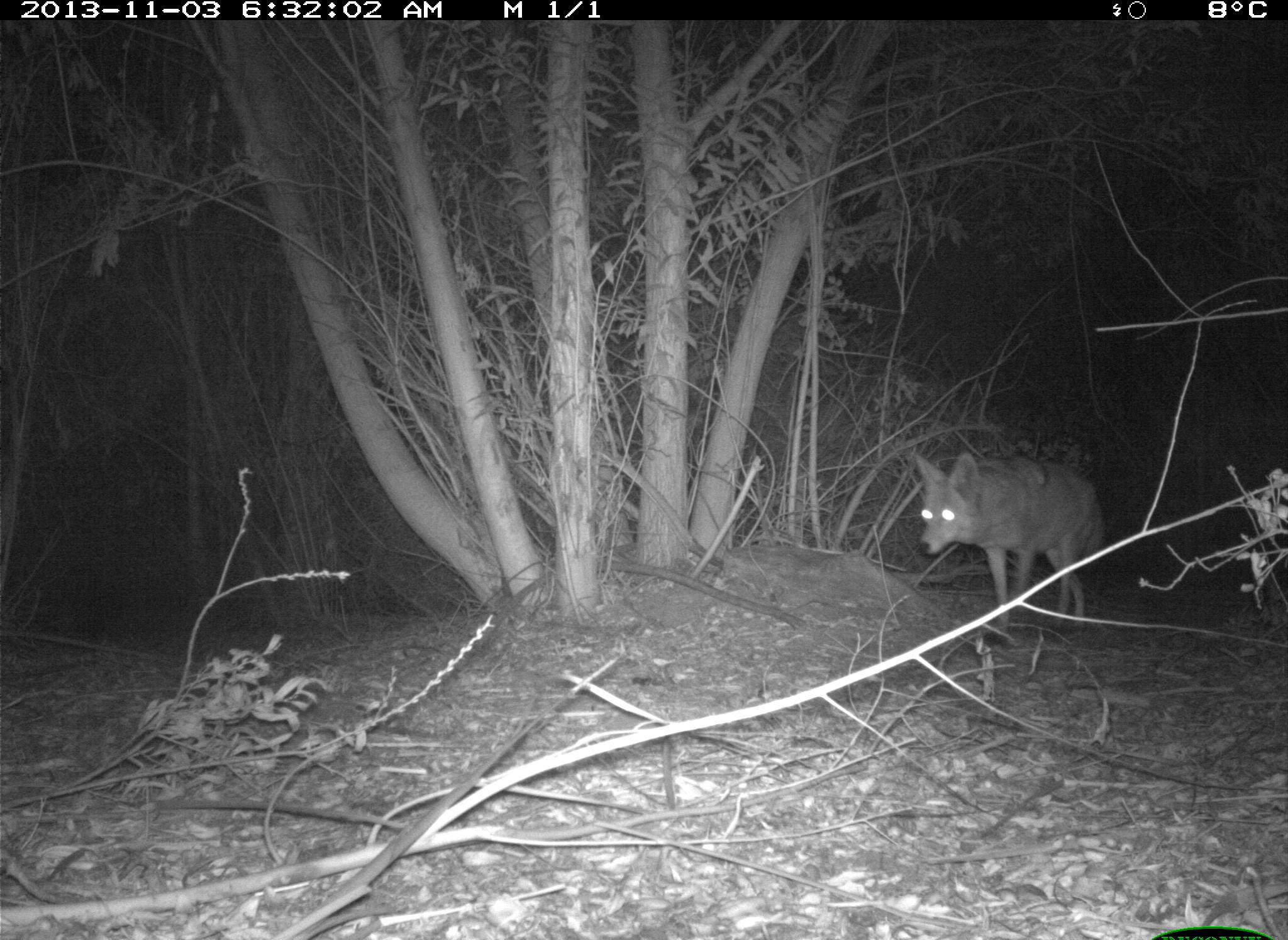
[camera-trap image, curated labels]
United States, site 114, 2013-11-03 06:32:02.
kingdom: Animalia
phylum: Chordata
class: Mammalia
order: Carnivora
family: Canidae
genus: Canis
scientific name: Canis latrans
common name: coyote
Coyote (Canis latrans).